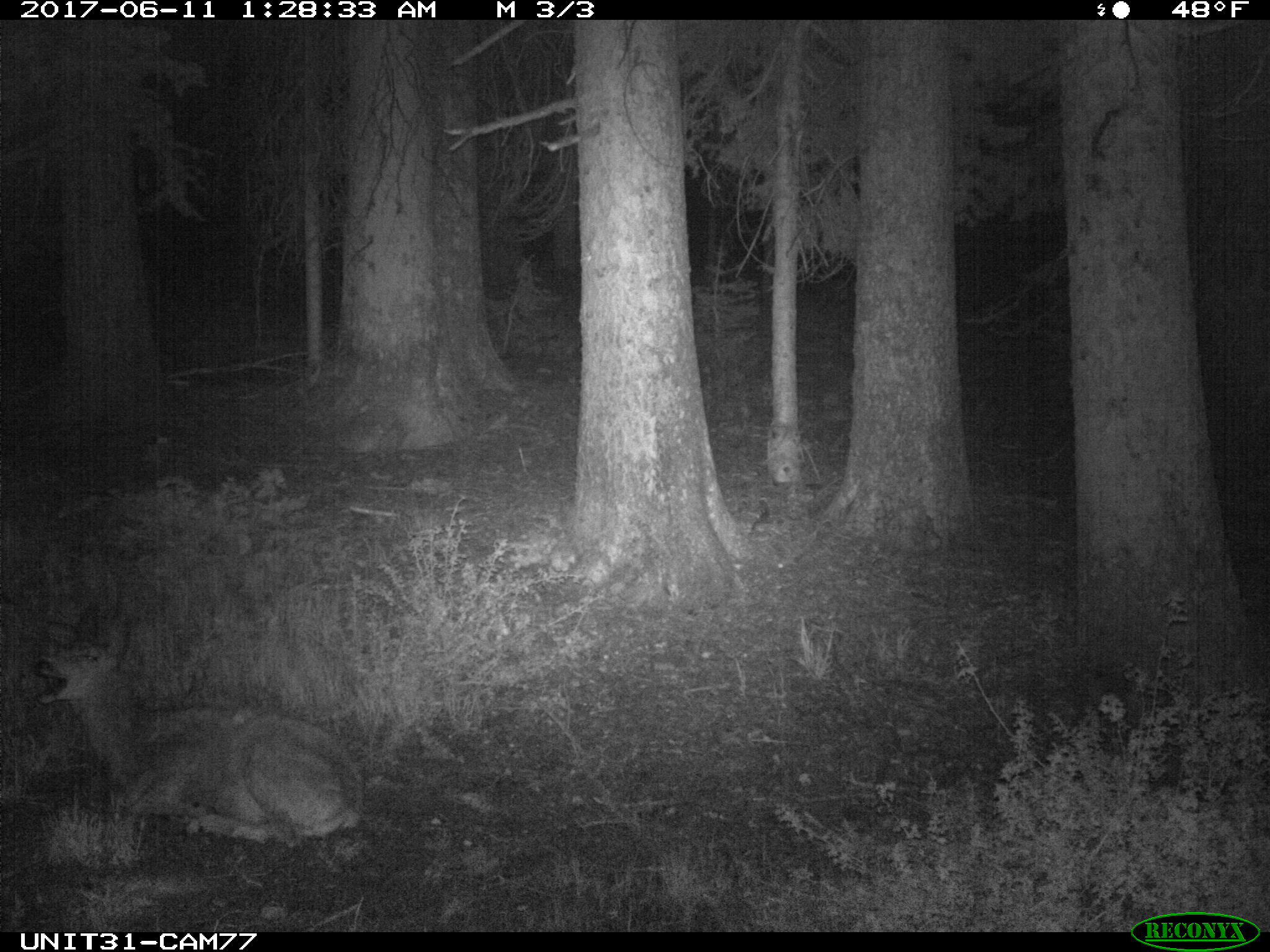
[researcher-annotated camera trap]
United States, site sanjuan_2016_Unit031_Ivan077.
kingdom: Animalia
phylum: Chordata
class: Mammalia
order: Artiodactyla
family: Cervidae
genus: Odocoileus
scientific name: Odocoileus hemionus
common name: mule deer